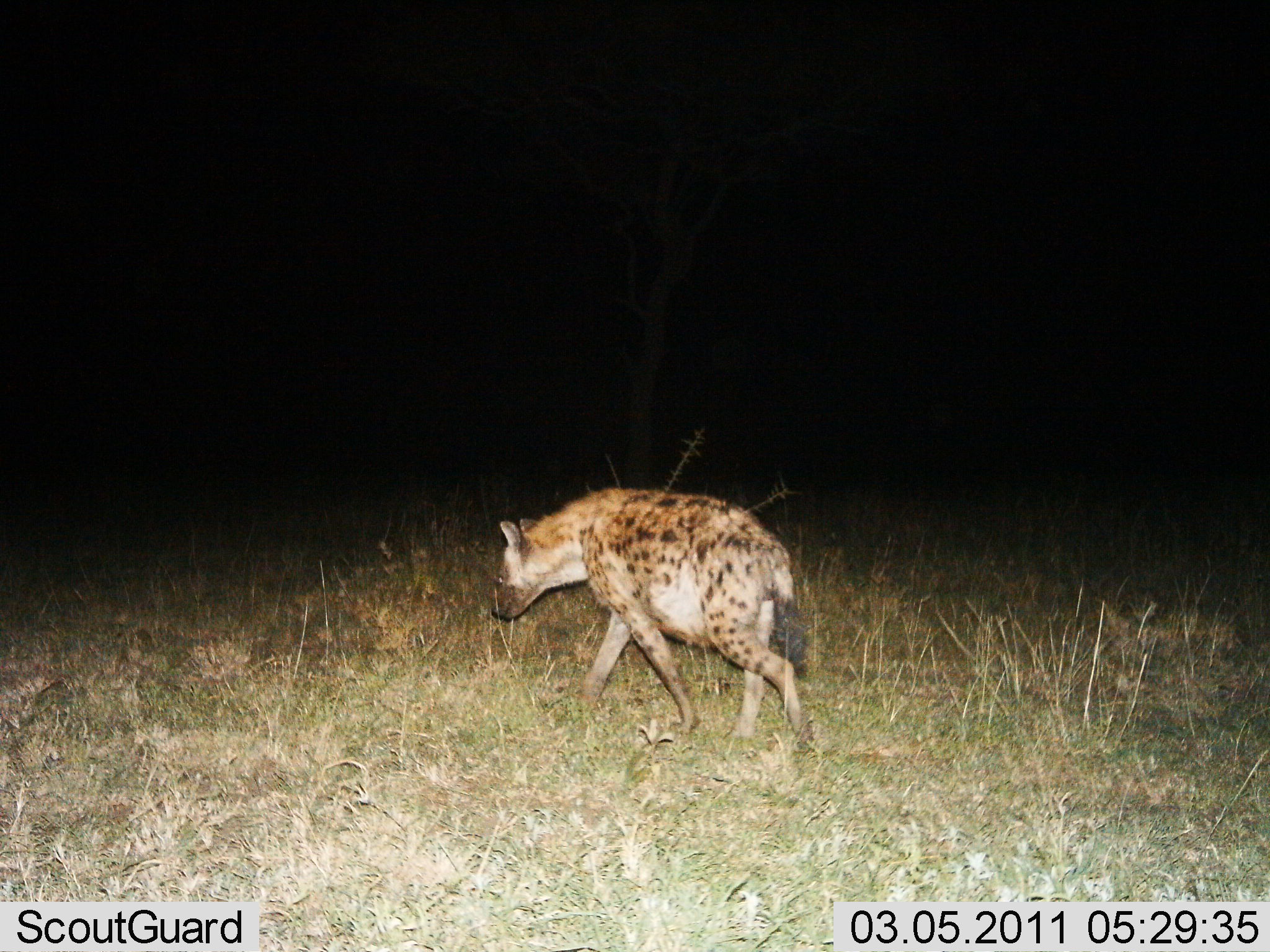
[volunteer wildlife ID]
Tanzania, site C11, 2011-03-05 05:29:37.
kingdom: Animalia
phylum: Chordata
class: Mammalia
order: Carnivora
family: Hyaenidae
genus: Crocuta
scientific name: Crocuta crocuta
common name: spotted hyena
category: hyenaspotted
Hyenaspotted (spotted hyena) (Crocuta crocuta), count 1. Behavior (volunteer vote fractions): standing 0%, resting 0%, moving 100%, interacting 0%. Young present (vote fraction): 0%. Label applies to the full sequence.